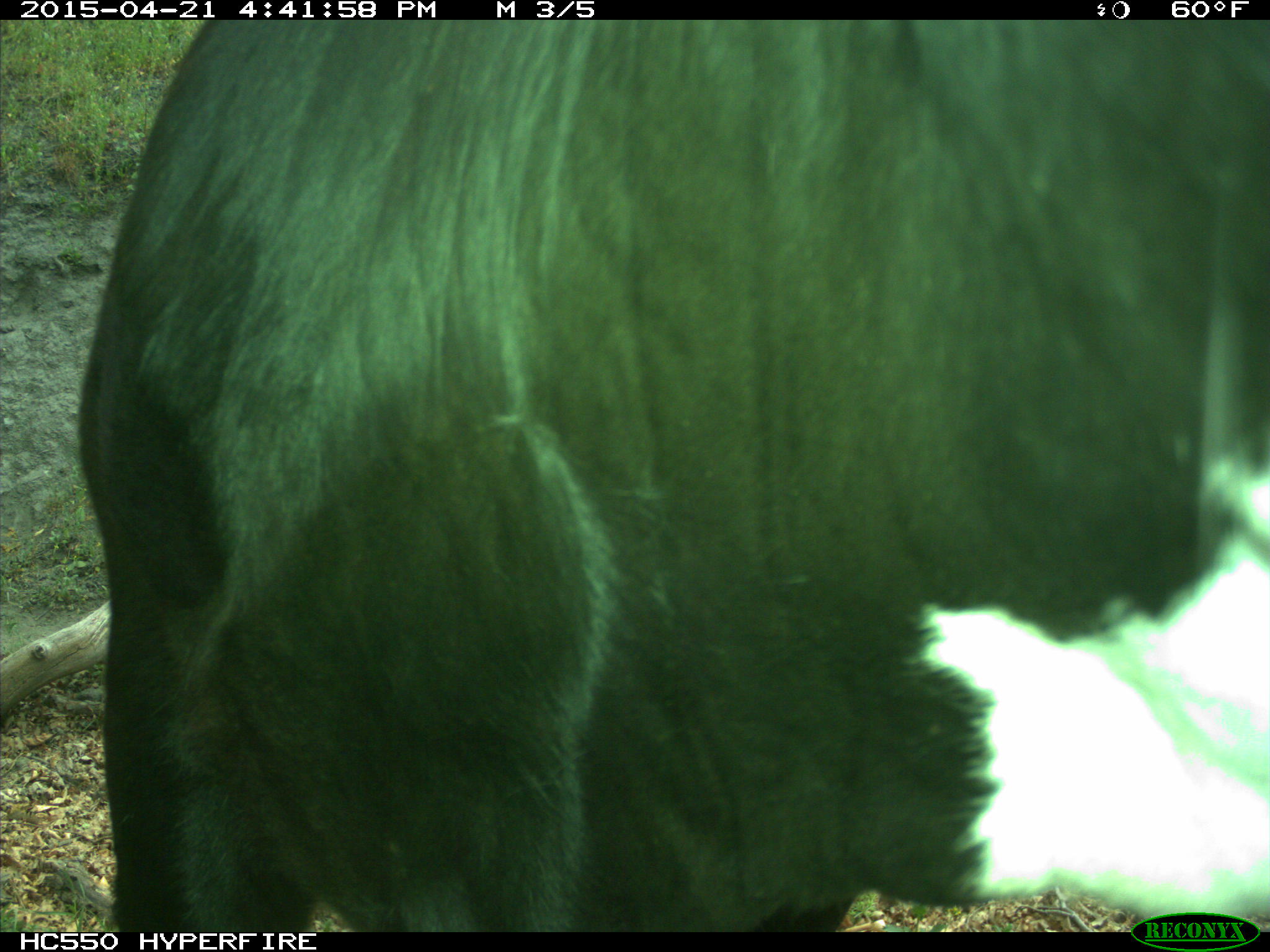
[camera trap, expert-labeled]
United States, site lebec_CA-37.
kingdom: Animalia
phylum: Chordata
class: Mammalia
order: Artiodactyla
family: Bovidae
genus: Bos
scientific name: Bos taurus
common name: domestic cow